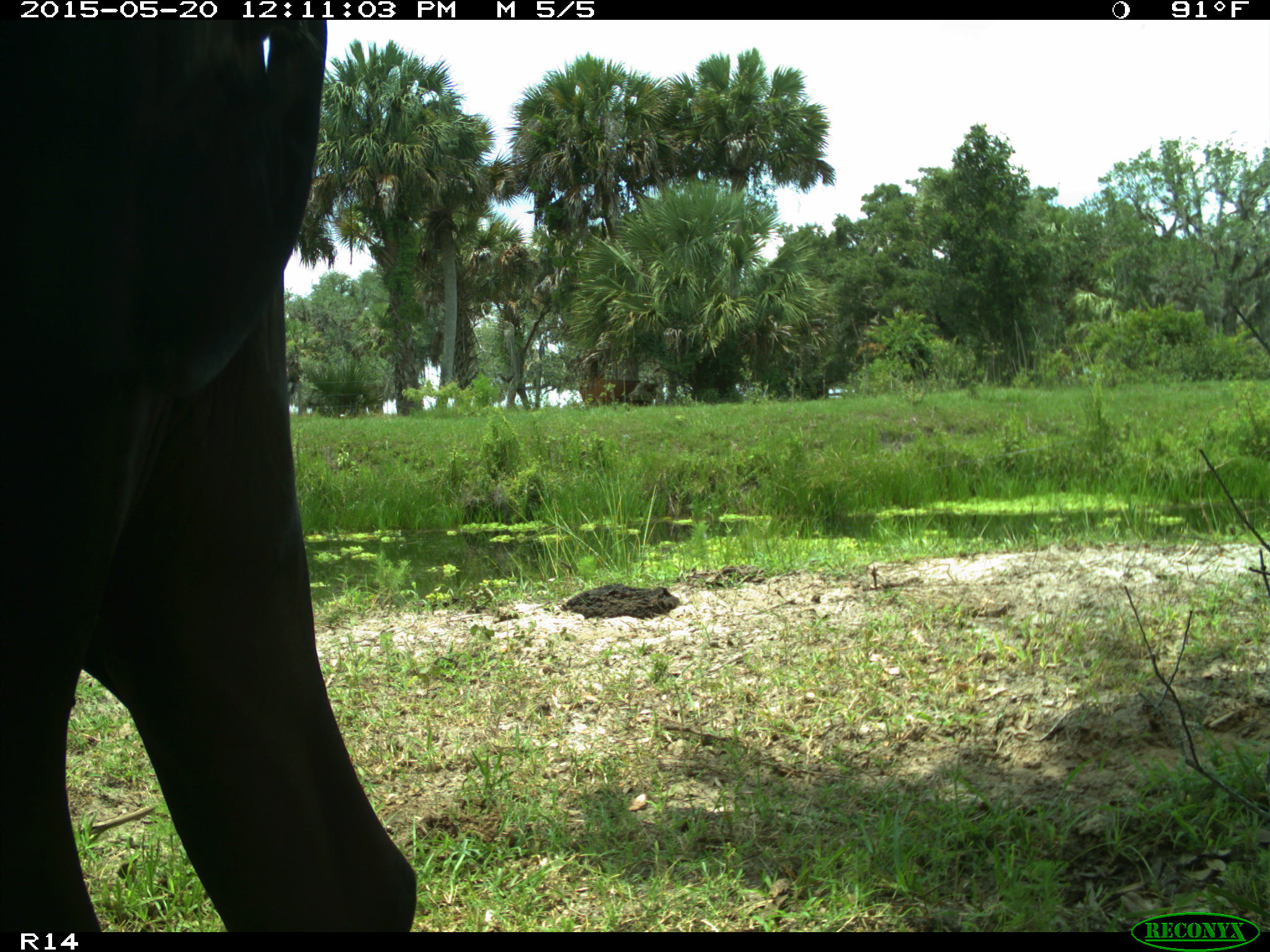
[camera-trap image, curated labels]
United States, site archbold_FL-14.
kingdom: Animalia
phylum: Chordata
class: Mammalia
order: Artiodactyla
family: Bovidae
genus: Bos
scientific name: Bos taurus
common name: domestic cow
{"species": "Bos taurus (domestic cow)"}